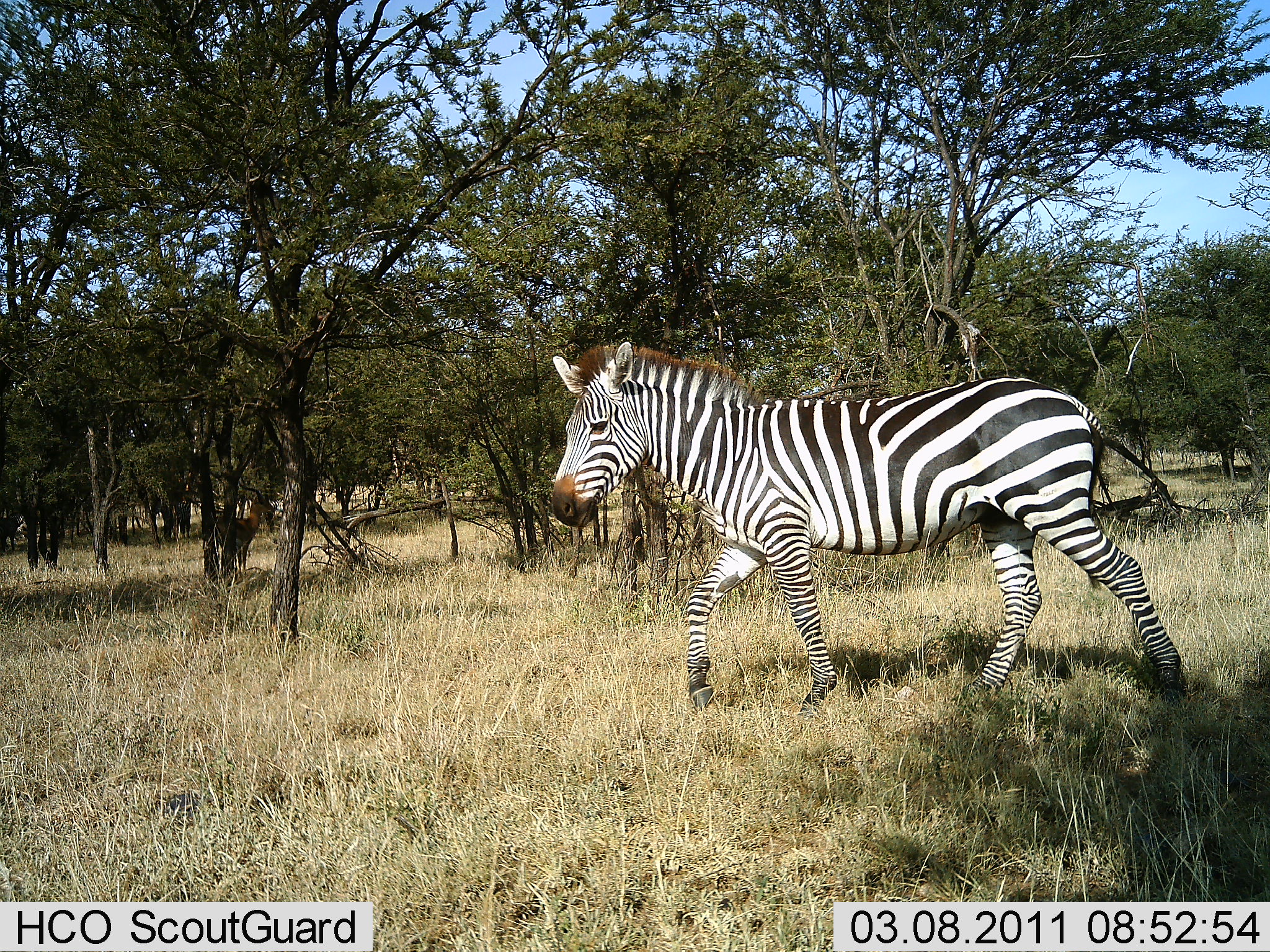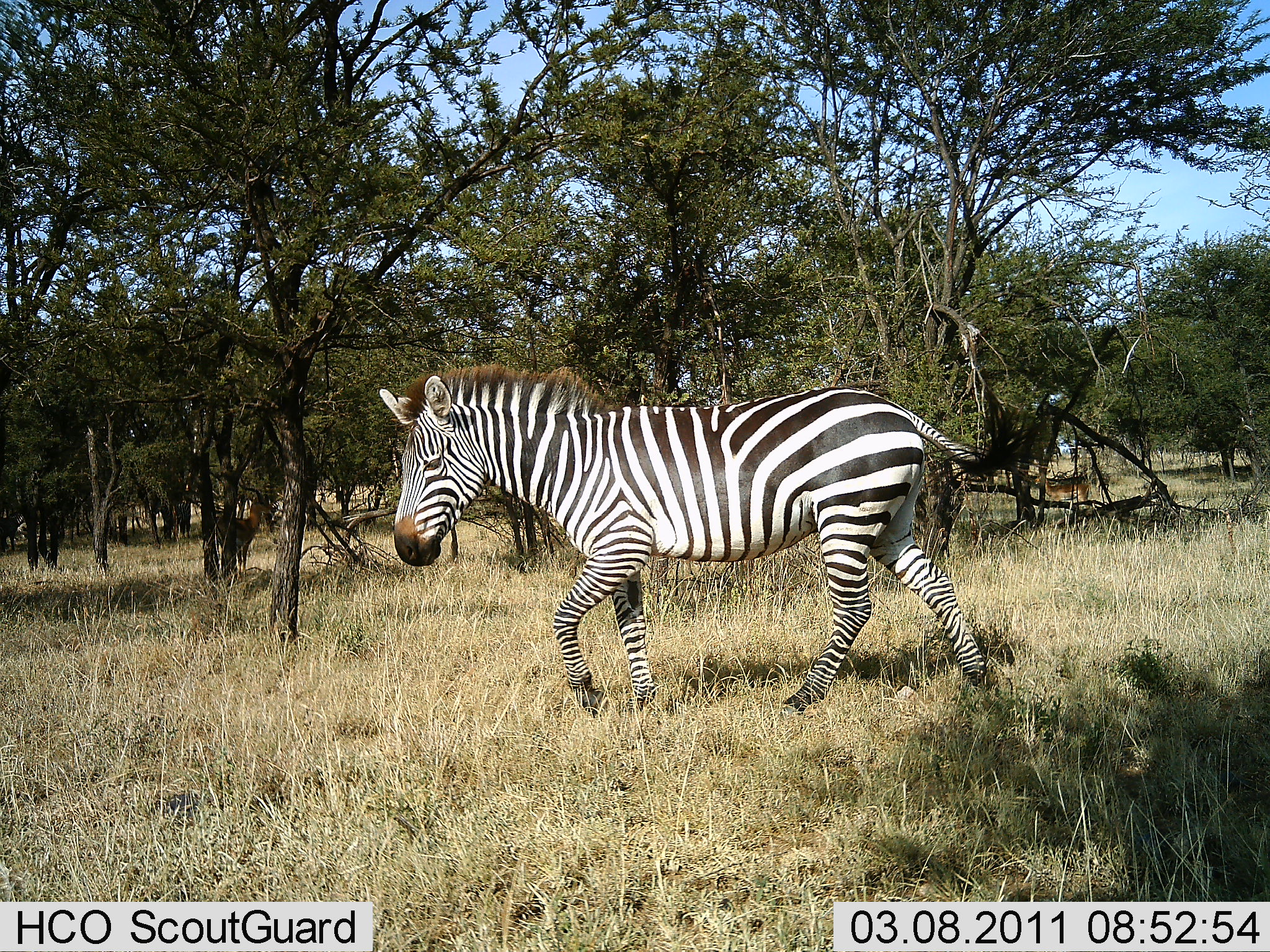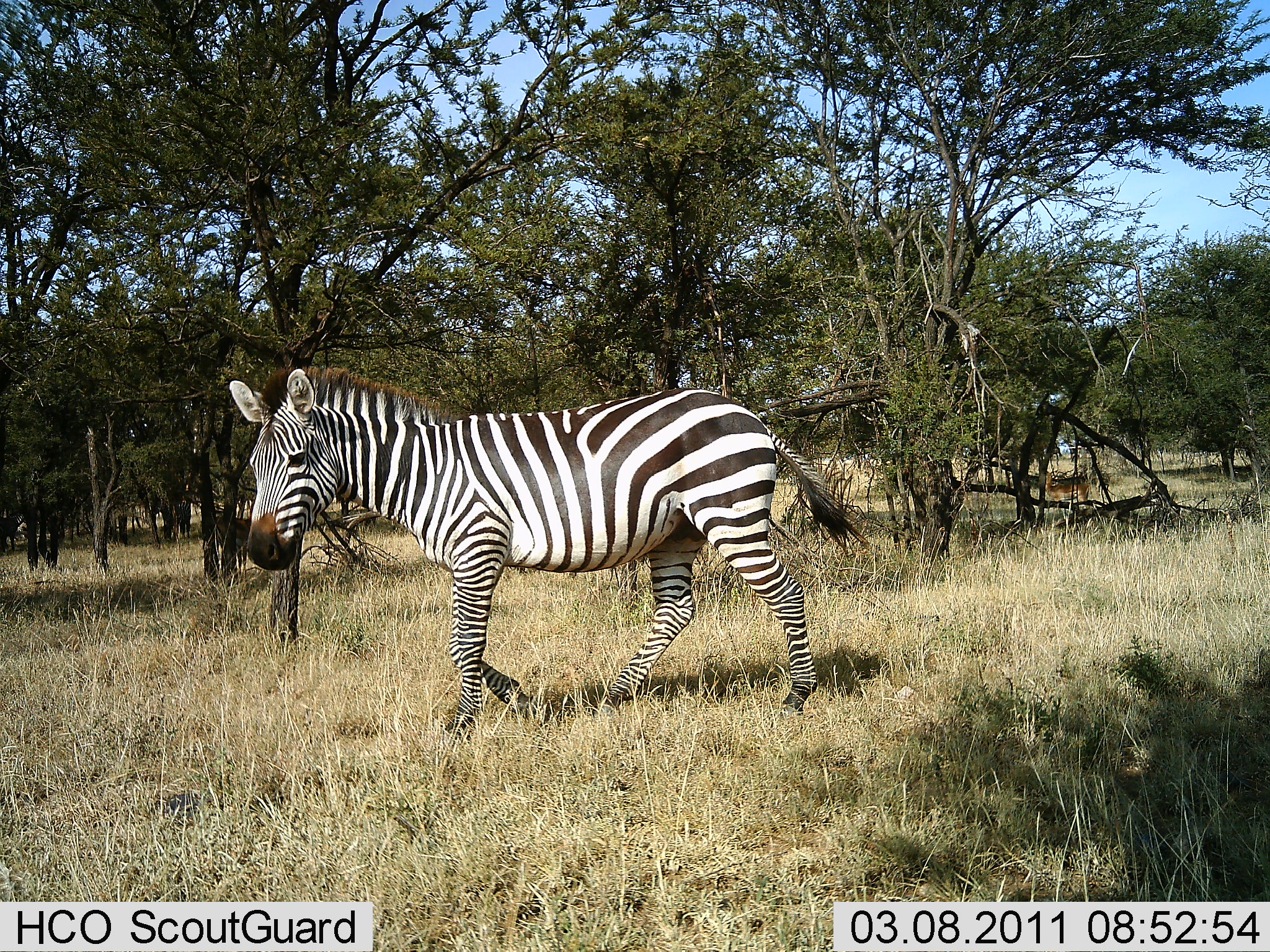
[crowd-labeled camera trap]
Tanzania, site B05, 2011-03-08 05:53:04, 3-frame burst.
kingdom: Animalia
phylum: Chordata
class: Mammalia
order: Perissodactyla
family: Equidae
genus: Equus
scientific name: Equus quagga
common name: plains zebra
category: zebra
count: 1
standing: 0%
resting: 0%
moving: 100%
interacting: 0%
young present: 0%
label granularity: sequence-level